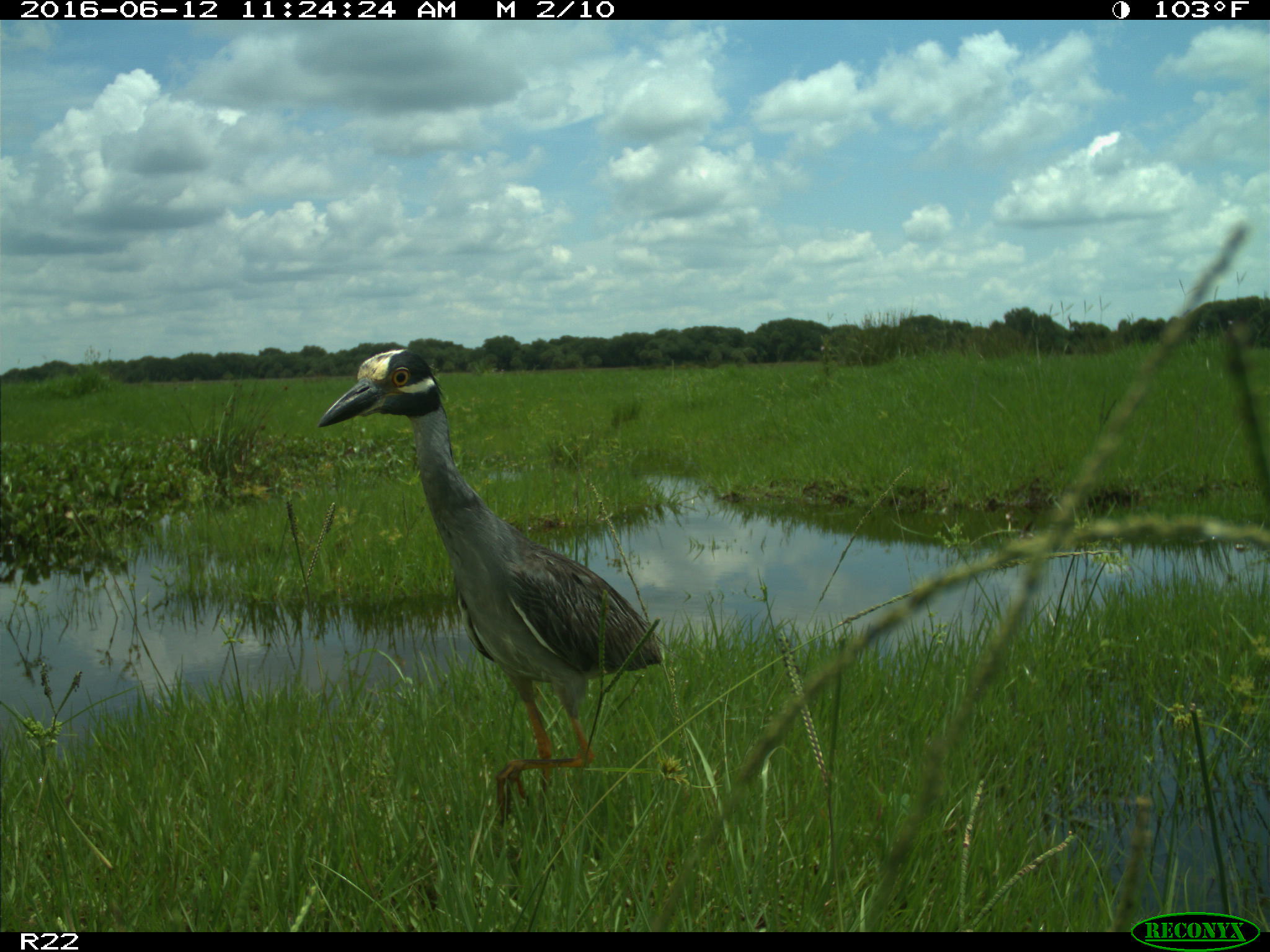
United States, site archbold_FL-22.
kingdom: Animalia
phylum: Chordata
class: Aves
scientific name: Aves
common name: birds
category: unidentified bird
Unidentified bird (birds) (Aves).